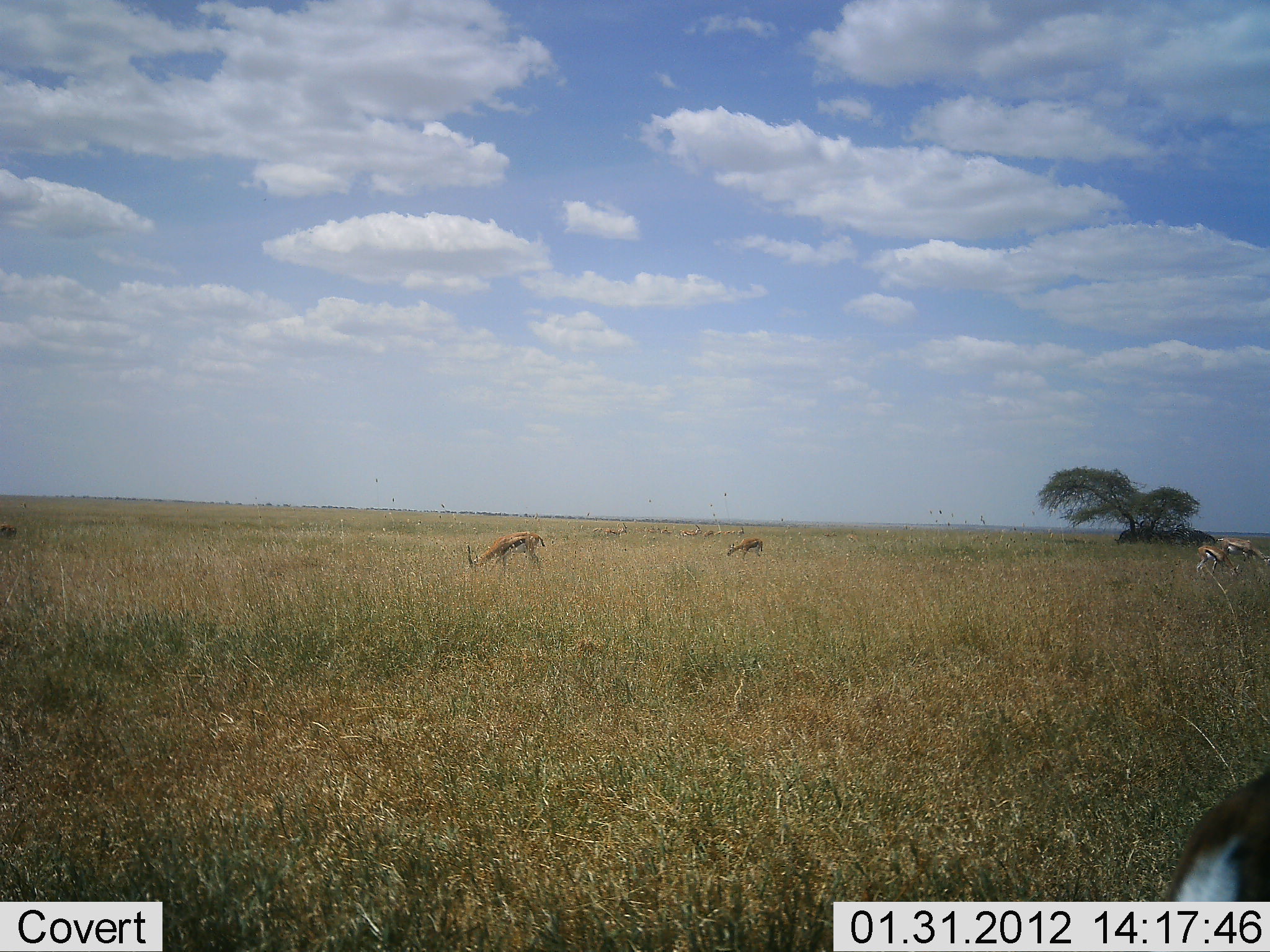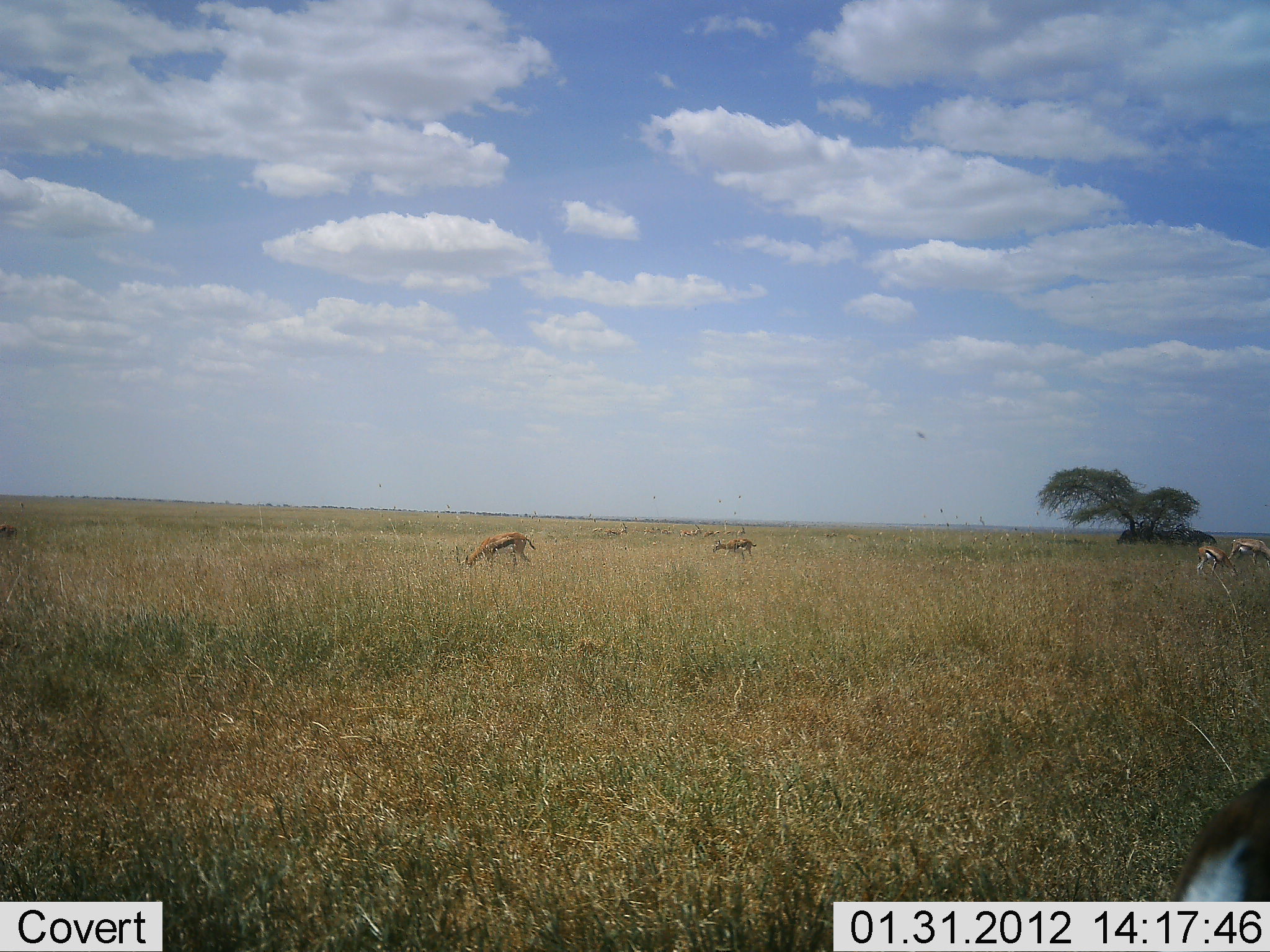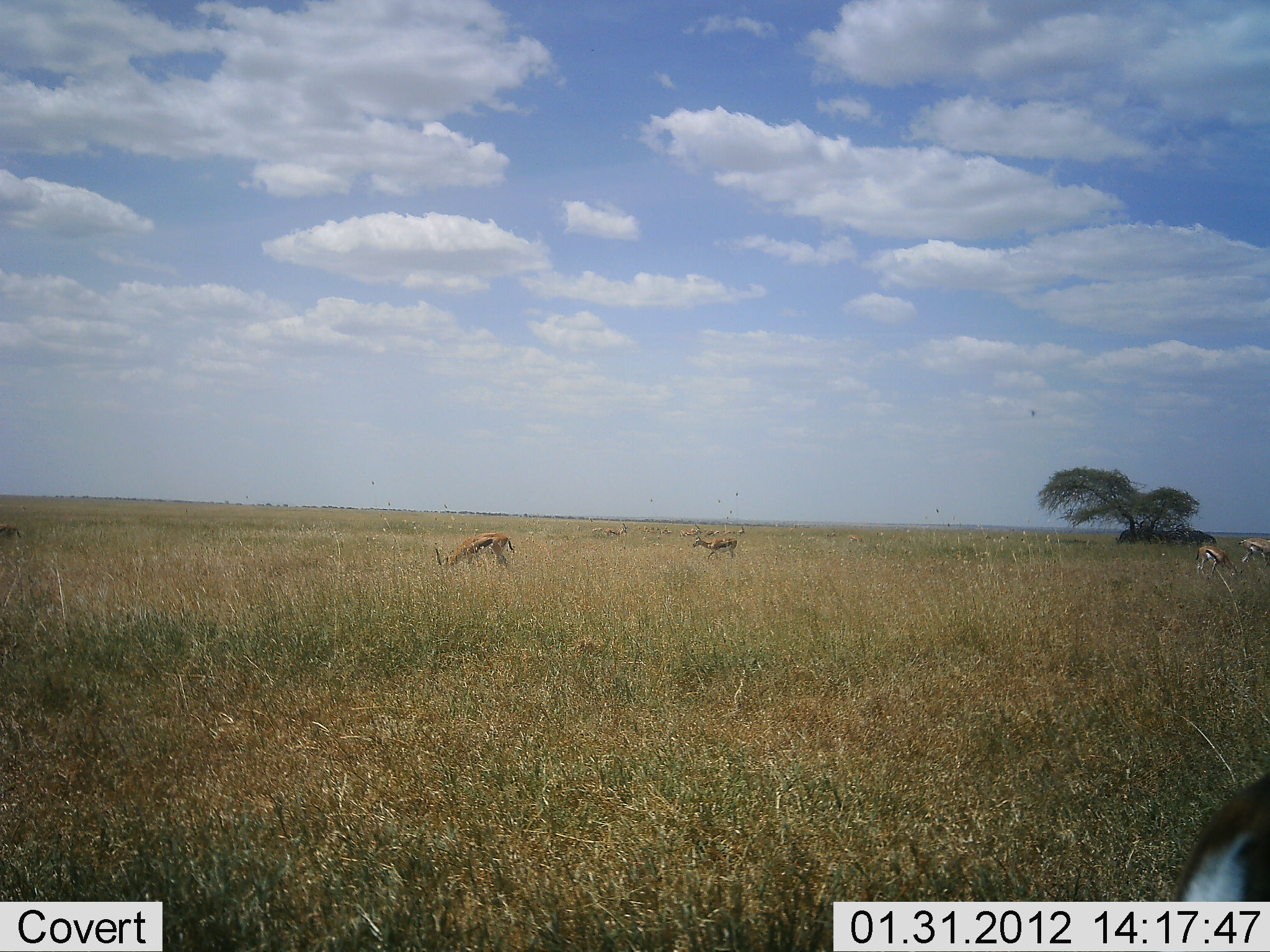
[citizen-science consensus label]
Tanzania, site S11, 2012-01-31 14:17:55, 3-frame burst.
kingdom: Animalia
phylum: Chordata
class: Mammalia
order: Artiodactyla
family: Bovidae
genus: Eudorcas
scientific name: Eudorcas thomsonii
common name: thomson's gazelle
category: gazellethomsons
Gazellethomsons (thomson's gazelle) (Eudorcas thomsonii), count 5. Behavior (volunteer vote fractions): standing 33%, resting 0%, moving 40%, interacting 0%. Young present (vote fraction): 0%. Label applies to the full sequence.